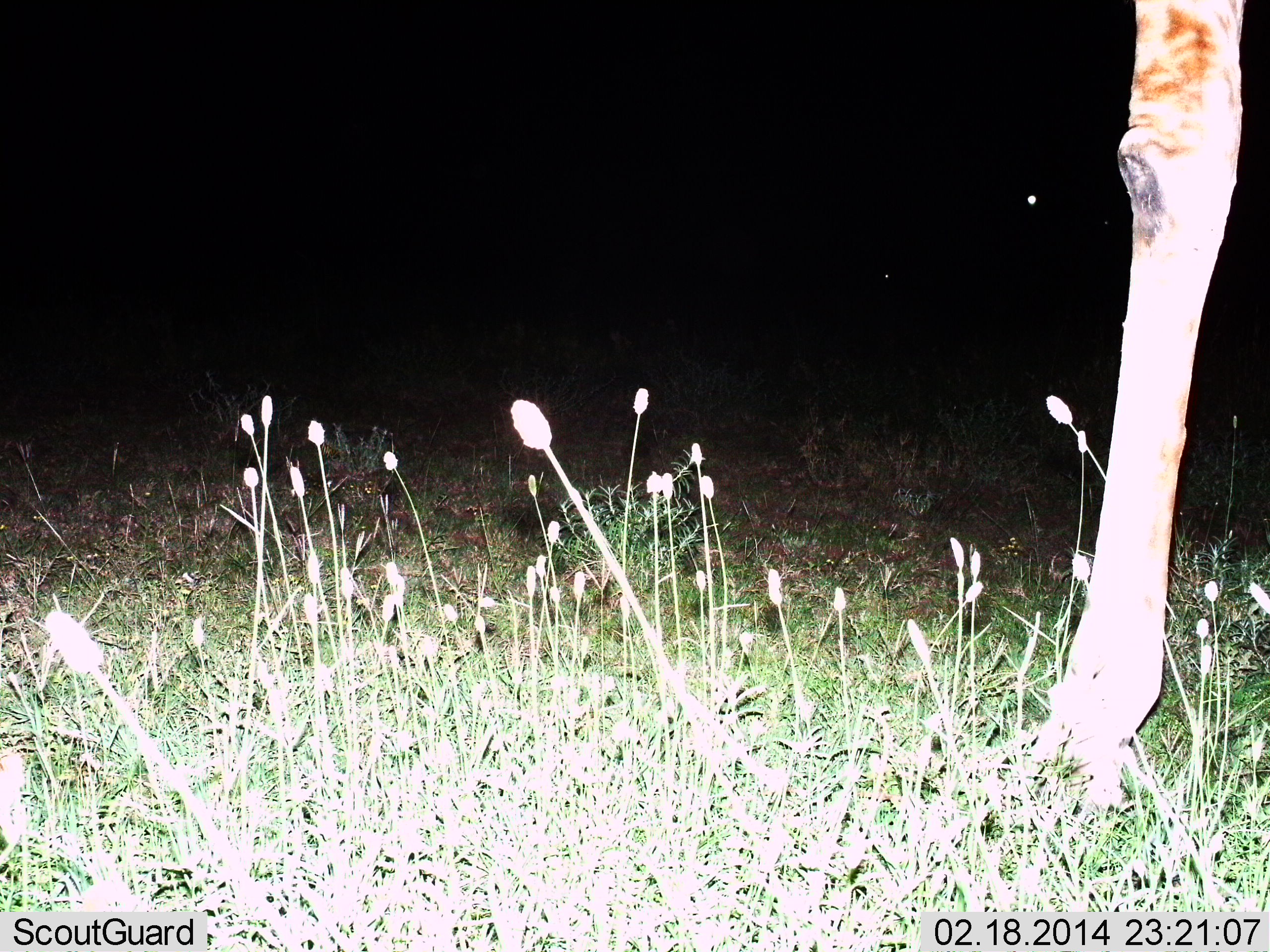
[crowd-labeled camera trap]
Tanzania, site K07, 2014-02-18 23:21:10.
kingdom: Animalia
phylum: Chordata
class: Mammalia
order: Artiodactyla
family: Giraffidae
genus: Giraffa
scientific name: Giraffa camelopardalis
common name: giraffe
Giraffe (Giraffa camelopardalis), count 1. Behavior (volunteer vote fractions): standing 90%, resting 0%, moving 10%, interacting 0%. Young present (vote fraction): 0%. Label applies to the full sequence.